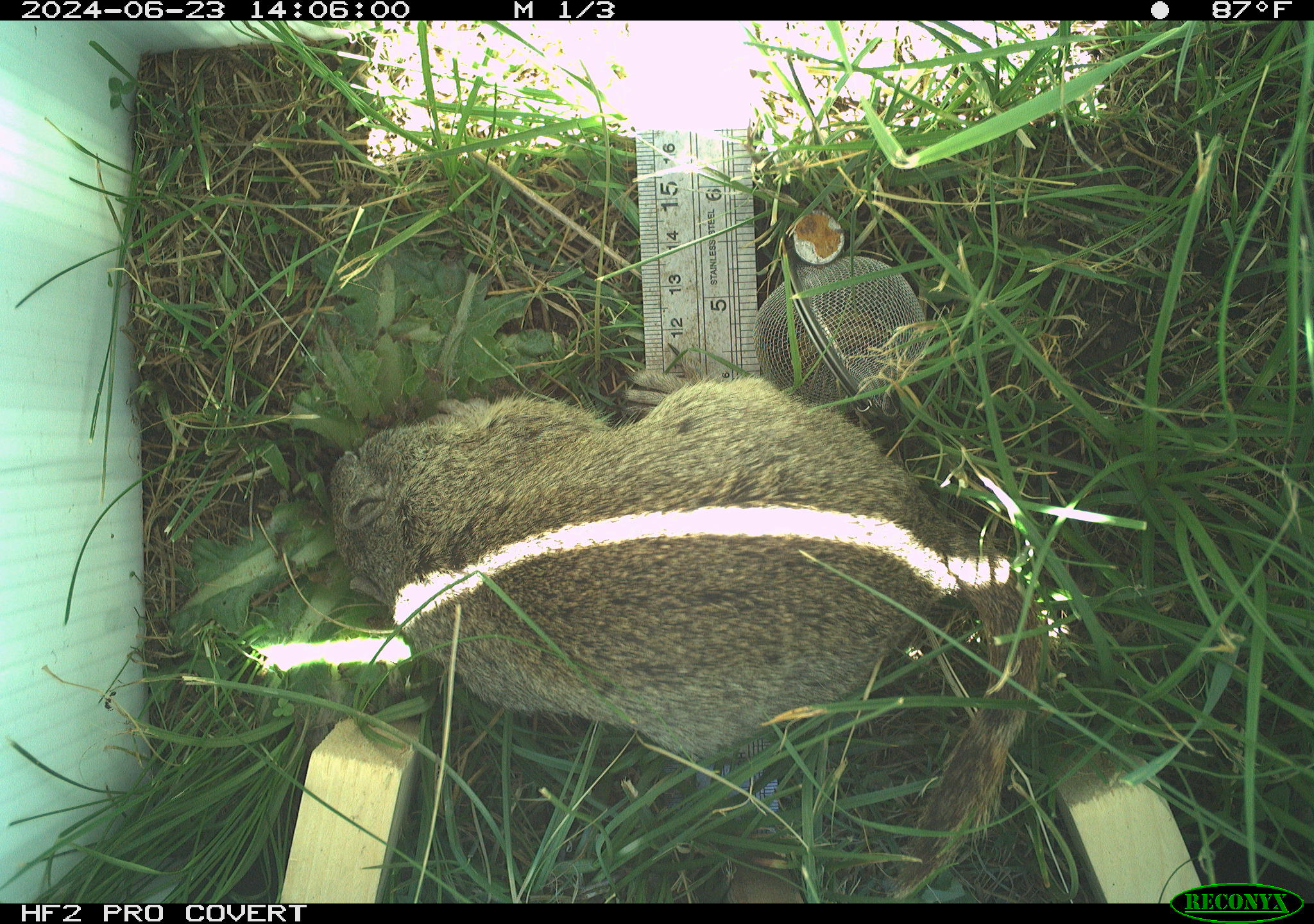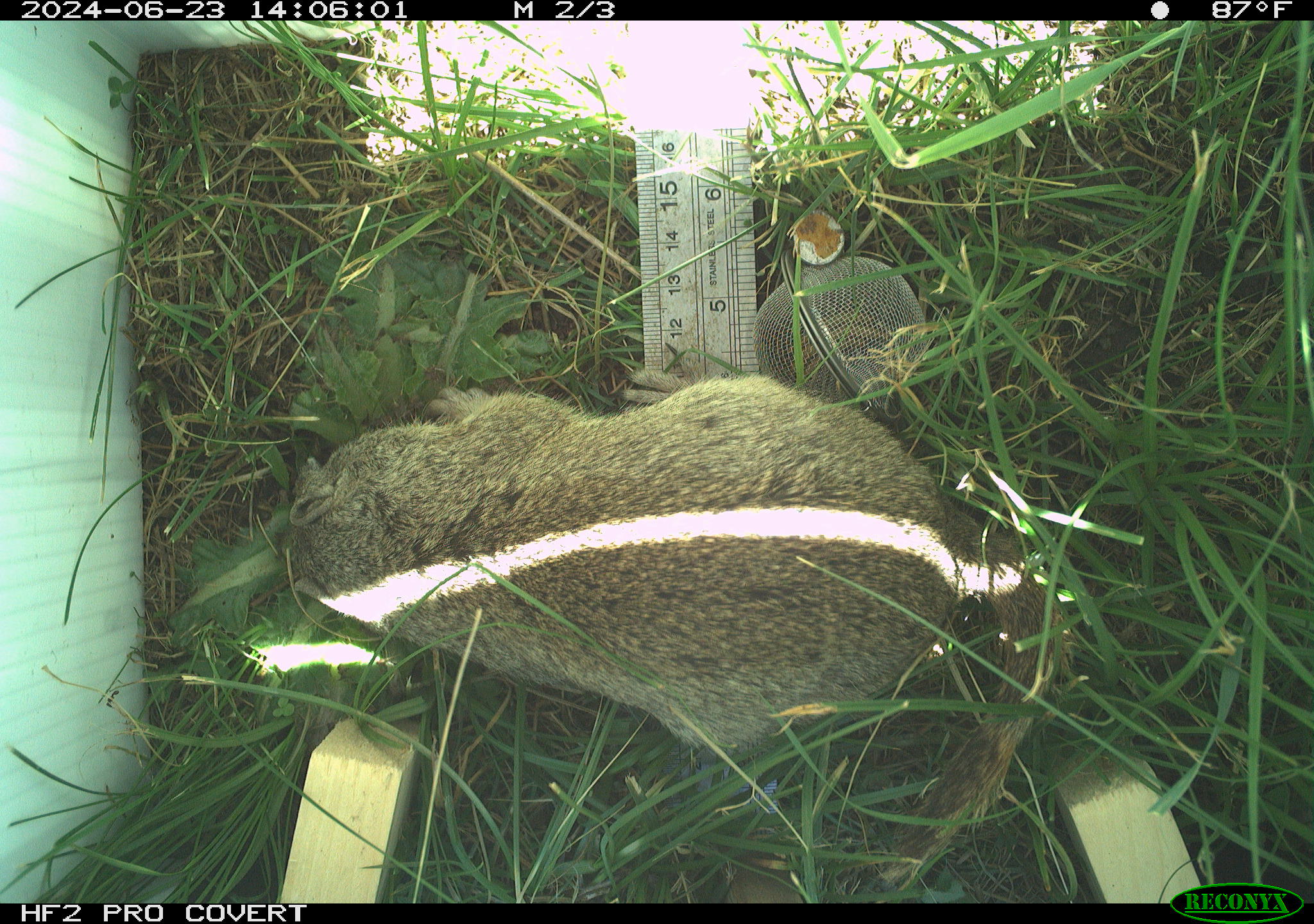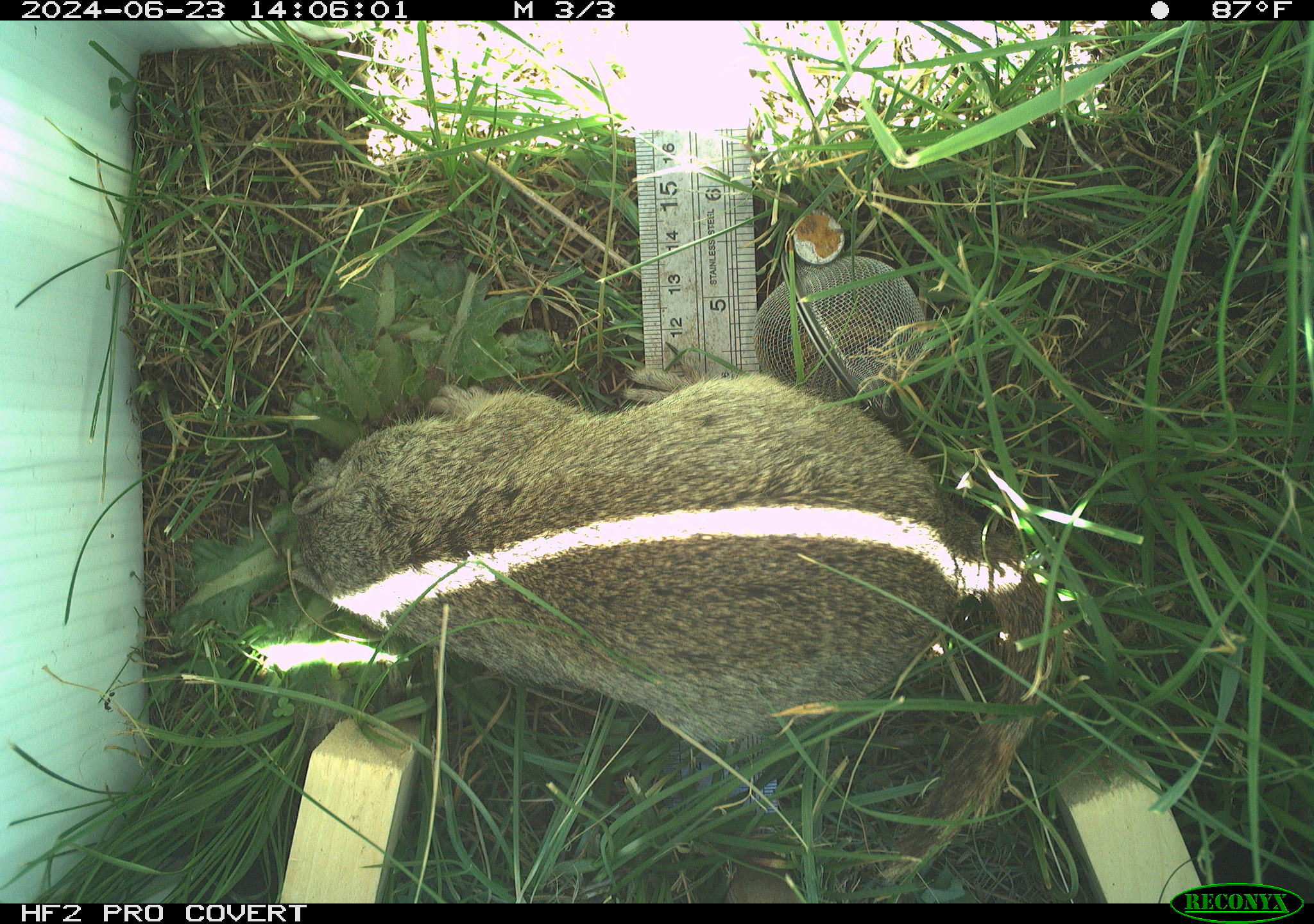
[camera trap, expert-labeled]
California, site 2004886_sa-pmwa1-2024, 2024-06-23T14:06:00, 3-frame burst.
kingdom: Animalia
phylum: Chordata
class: Mammalia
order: Rodentia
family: Sciuridae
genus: Urocitellus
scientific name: Urocitellus beldingi beldingi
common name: belding's ground squirrel